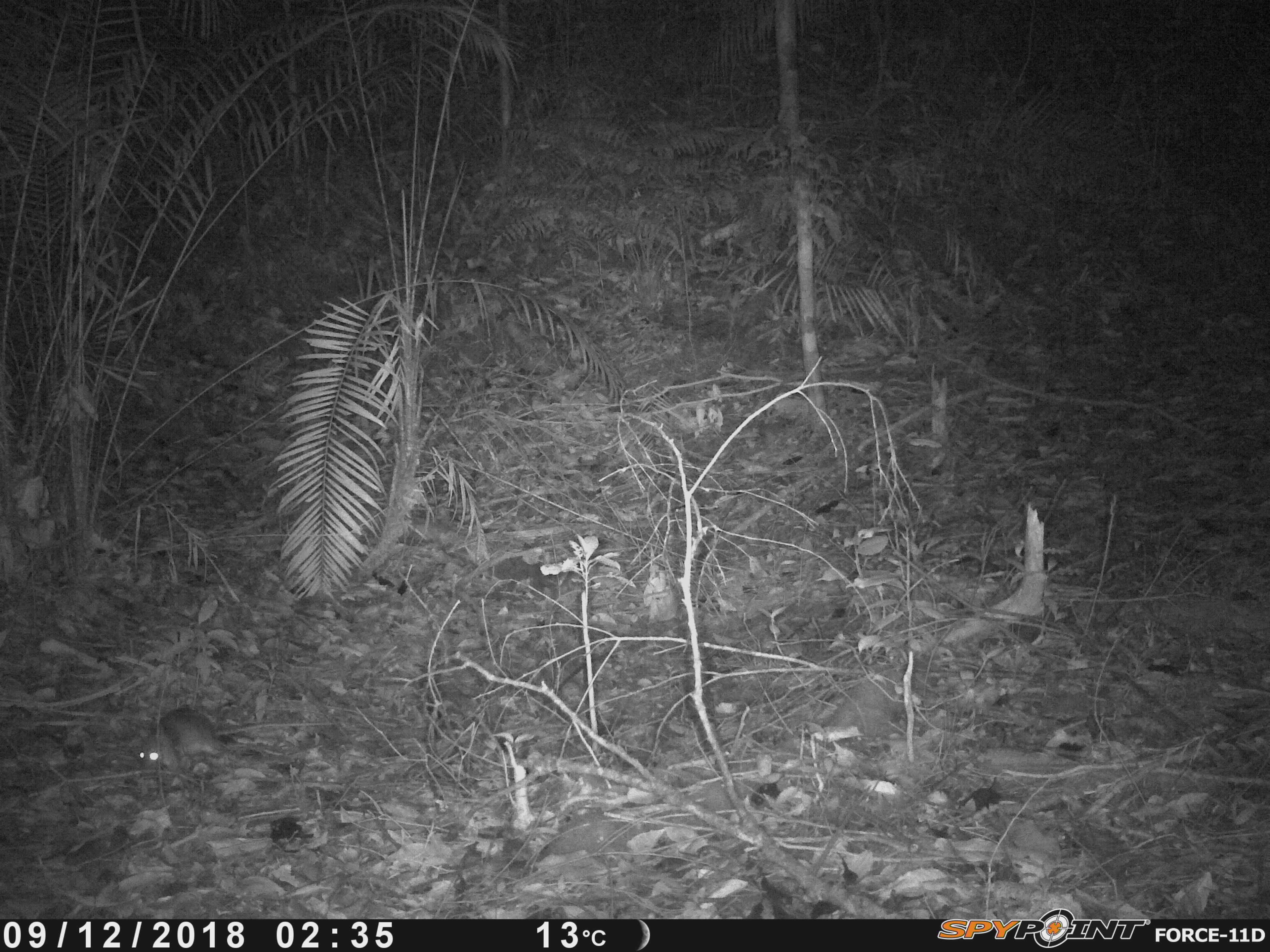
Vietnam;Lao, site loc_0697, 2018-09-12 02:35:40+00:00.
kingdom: Animalia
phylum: Chordata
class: Mammalia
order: Rodentia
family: Muridae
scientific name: Muridae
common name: old-world mice and rats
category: unidentified murid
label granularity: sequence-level